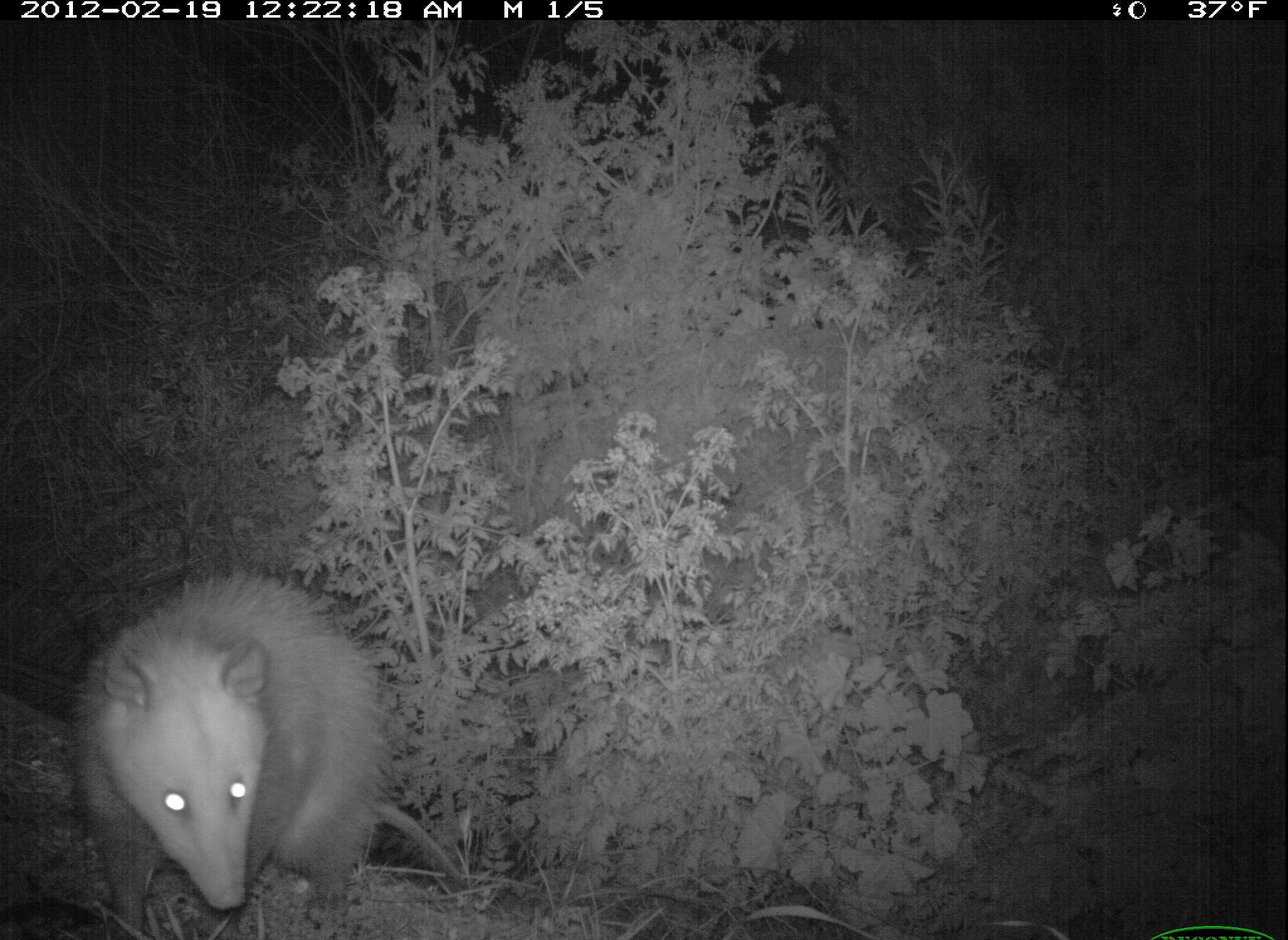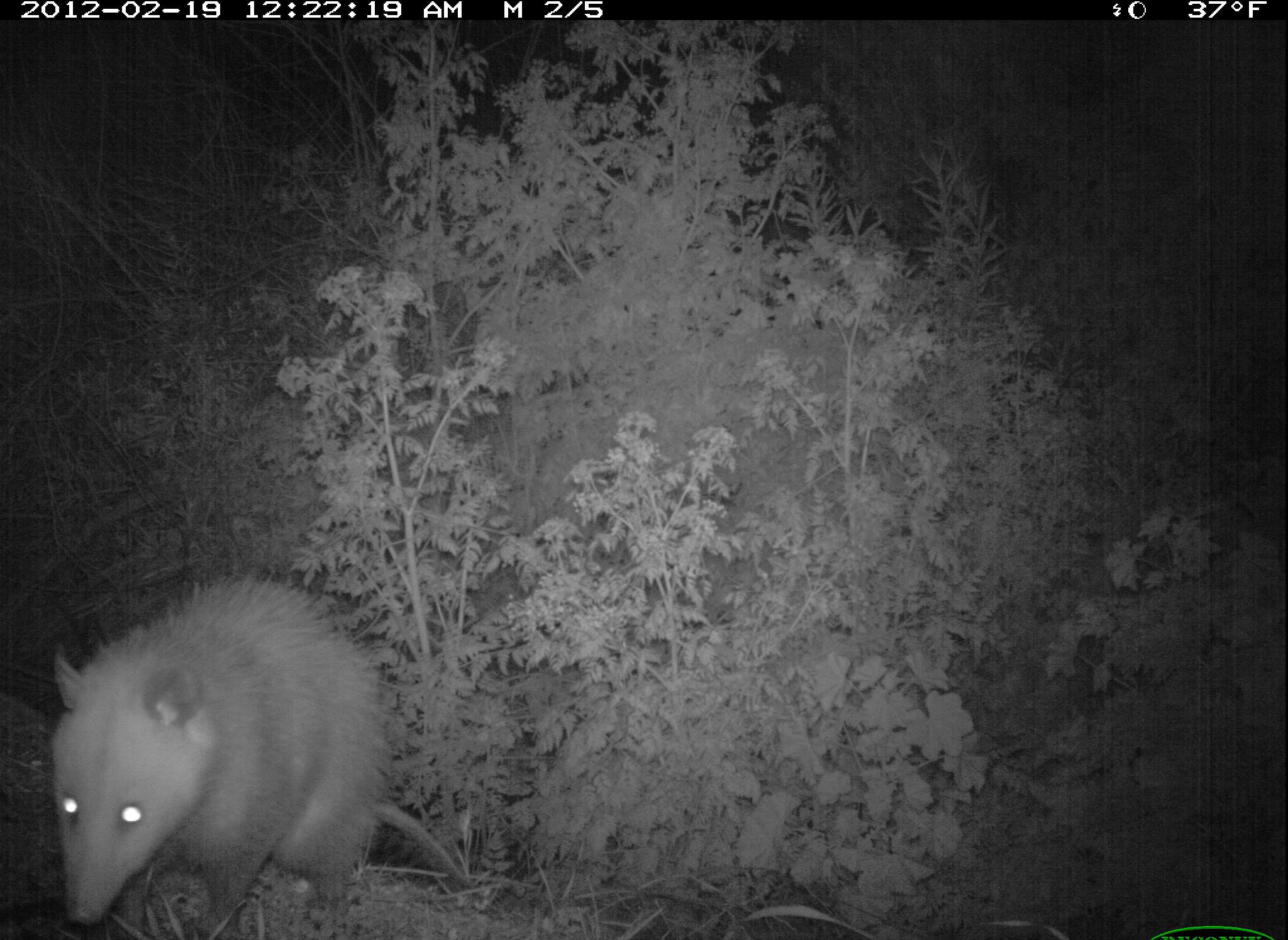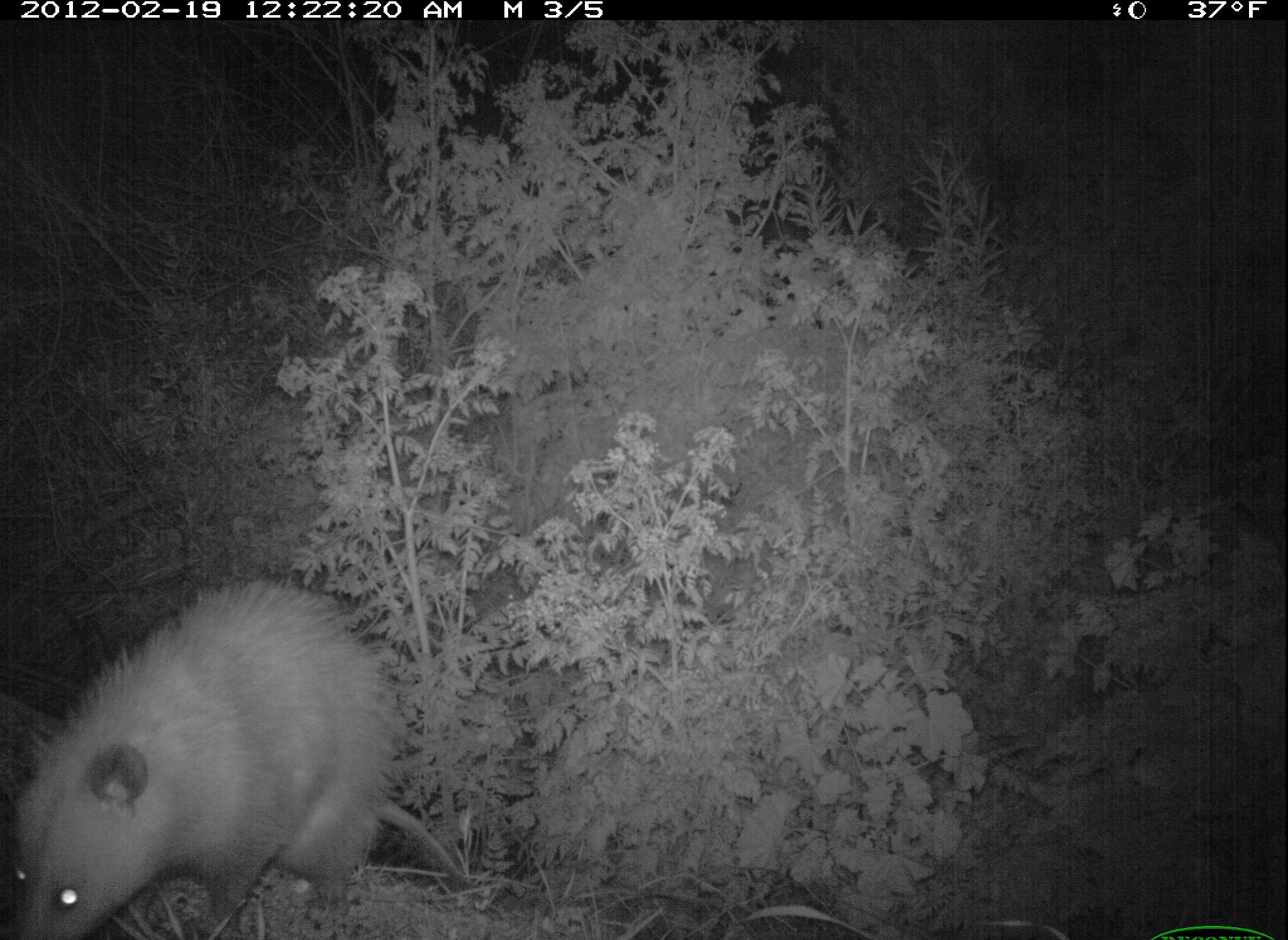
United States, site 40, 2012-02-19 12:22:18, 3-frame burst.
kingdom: Animalia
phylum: Chordata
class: Mammalia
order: Didelphimorphia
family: Didelphidae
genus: Didelphis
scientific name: Didelphis virginiana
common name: virginia opossum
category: opossum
Opossum (virginia opossum) (Didelphis virginiana).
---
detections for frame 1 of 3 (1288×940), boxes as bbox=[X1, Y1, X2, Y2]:
opossum: bbox=[43, 554, 417, 940]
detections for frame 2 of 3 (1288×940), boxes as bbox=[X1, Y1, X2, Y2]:
opossum: bbox=[34, 561, 478, 931]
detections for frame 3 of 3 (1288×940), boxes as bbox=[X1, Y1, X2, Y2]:
opossum: bbox=[13, 567, 477, 940]